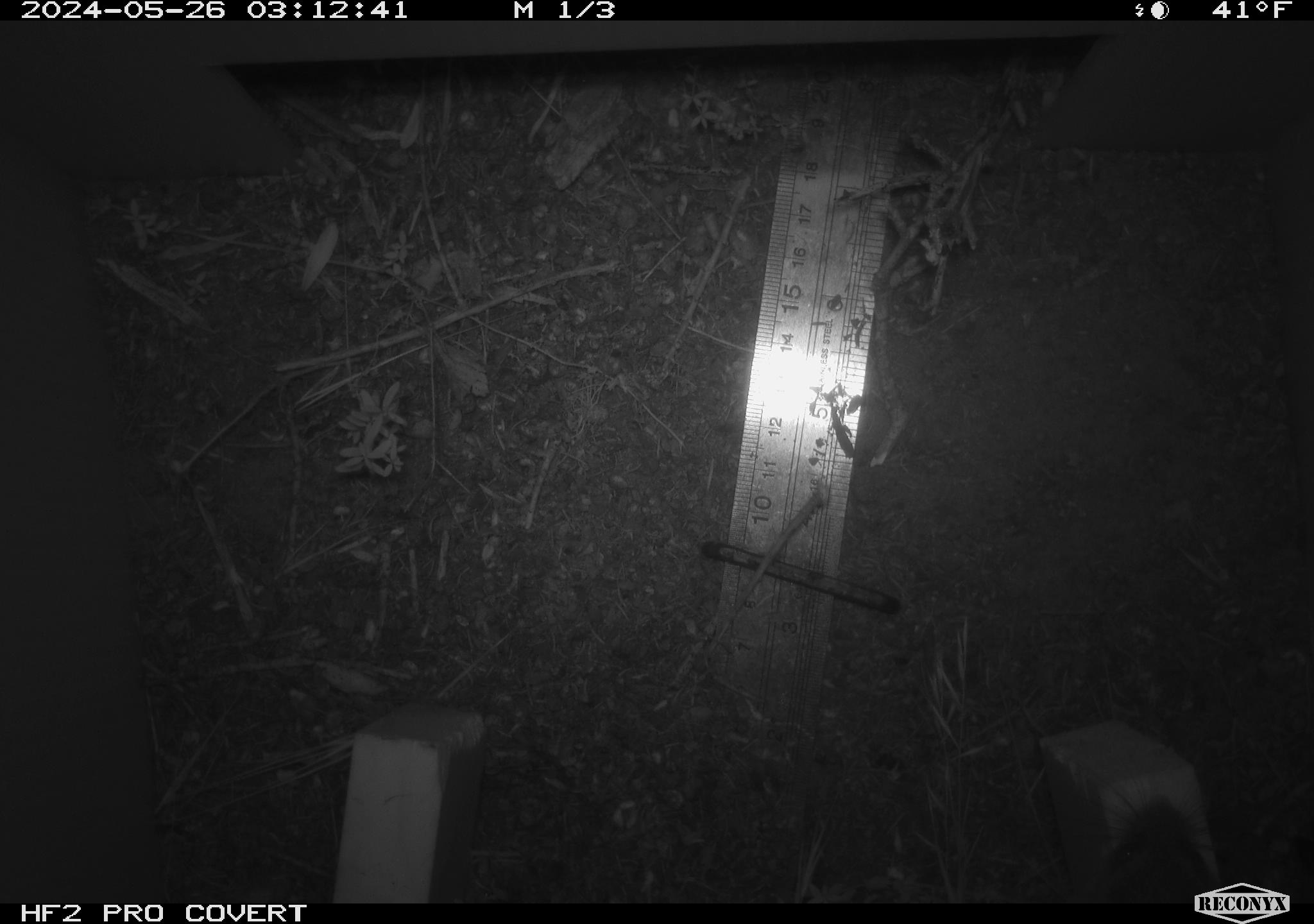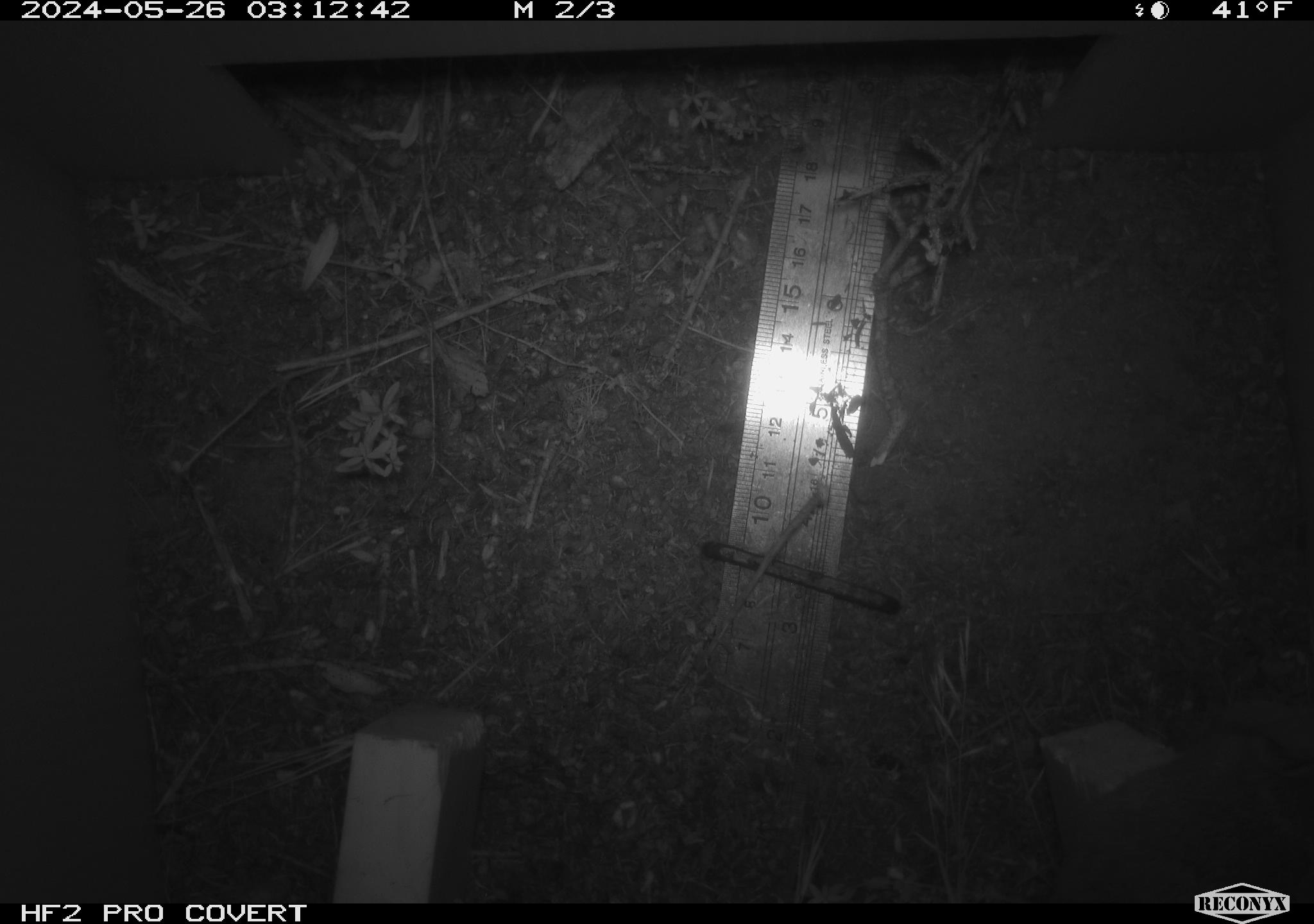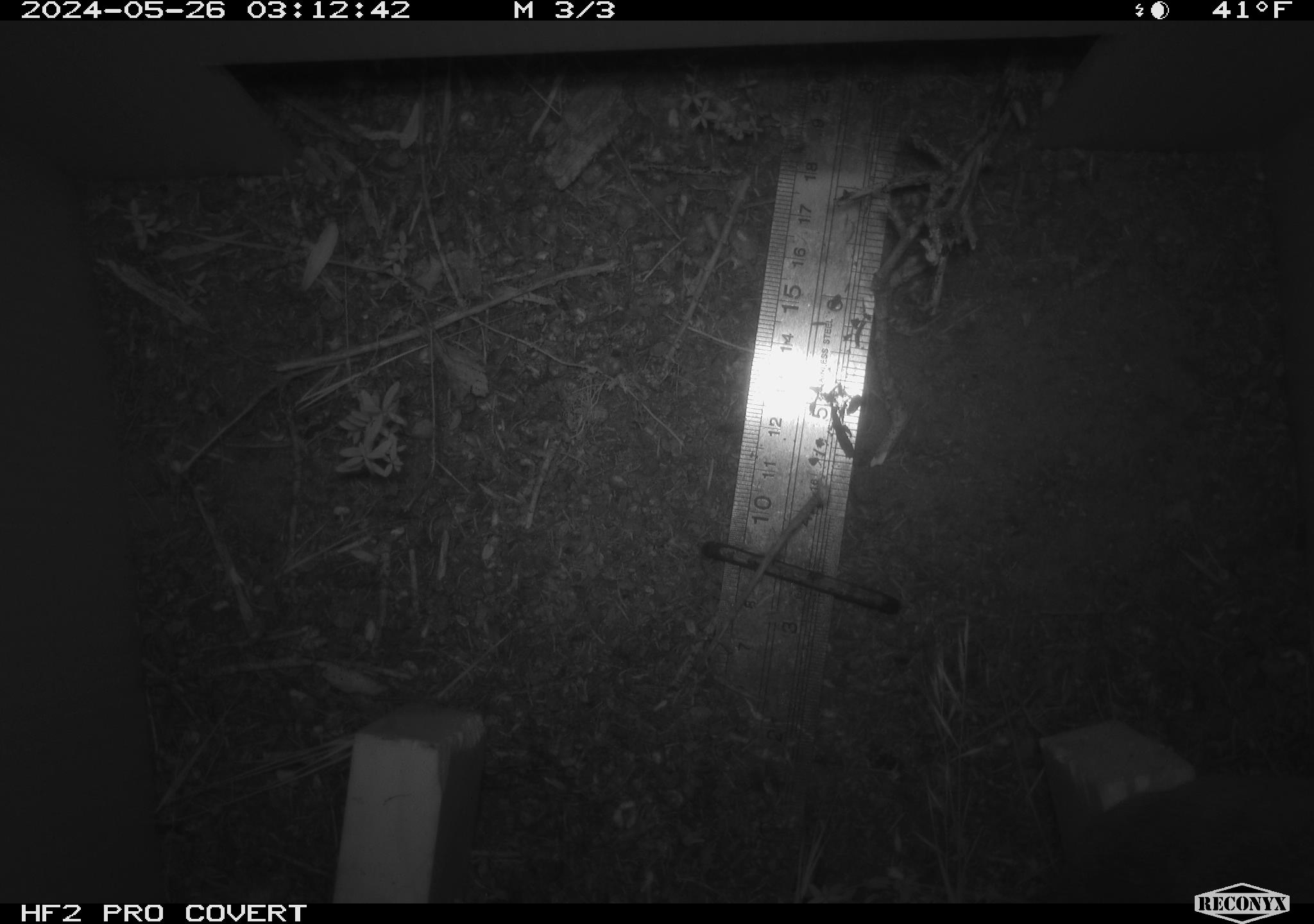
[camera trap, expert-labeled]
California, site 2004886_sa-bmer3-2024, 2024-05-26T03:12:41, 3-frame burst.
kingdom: Animalia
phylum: Chordata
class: Mammalia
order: Rodentia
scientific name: Rodentia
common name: mouse species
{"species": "mouse species (Rodentia)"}